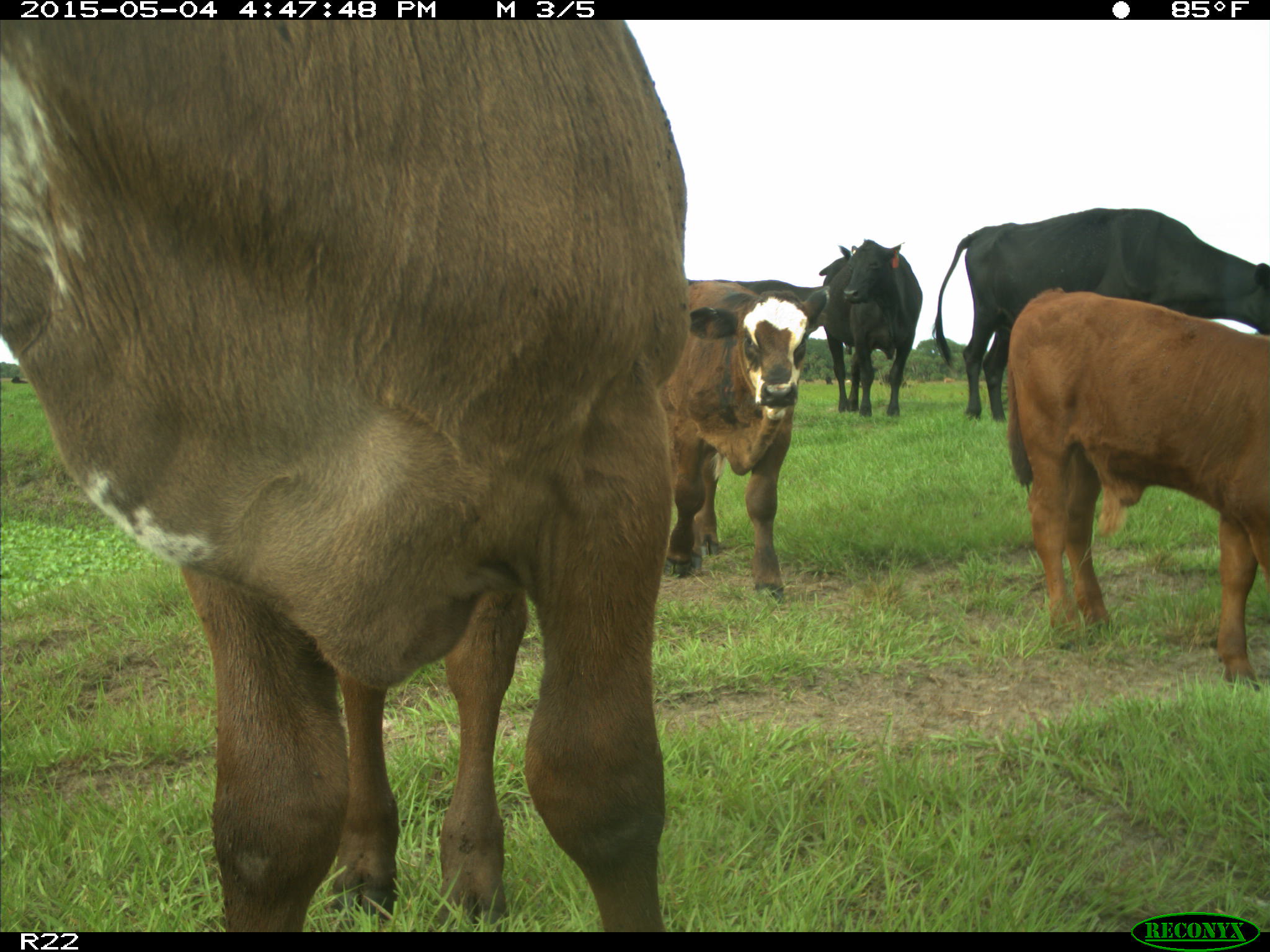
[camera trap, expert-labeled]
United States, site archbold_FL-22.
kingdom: Animalia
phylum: Chordata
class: Mammalia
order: Artiodactyla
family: Bovidae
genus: Bos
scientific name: Bos taurus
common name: domestic cow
Bos taurus (domestic cow).